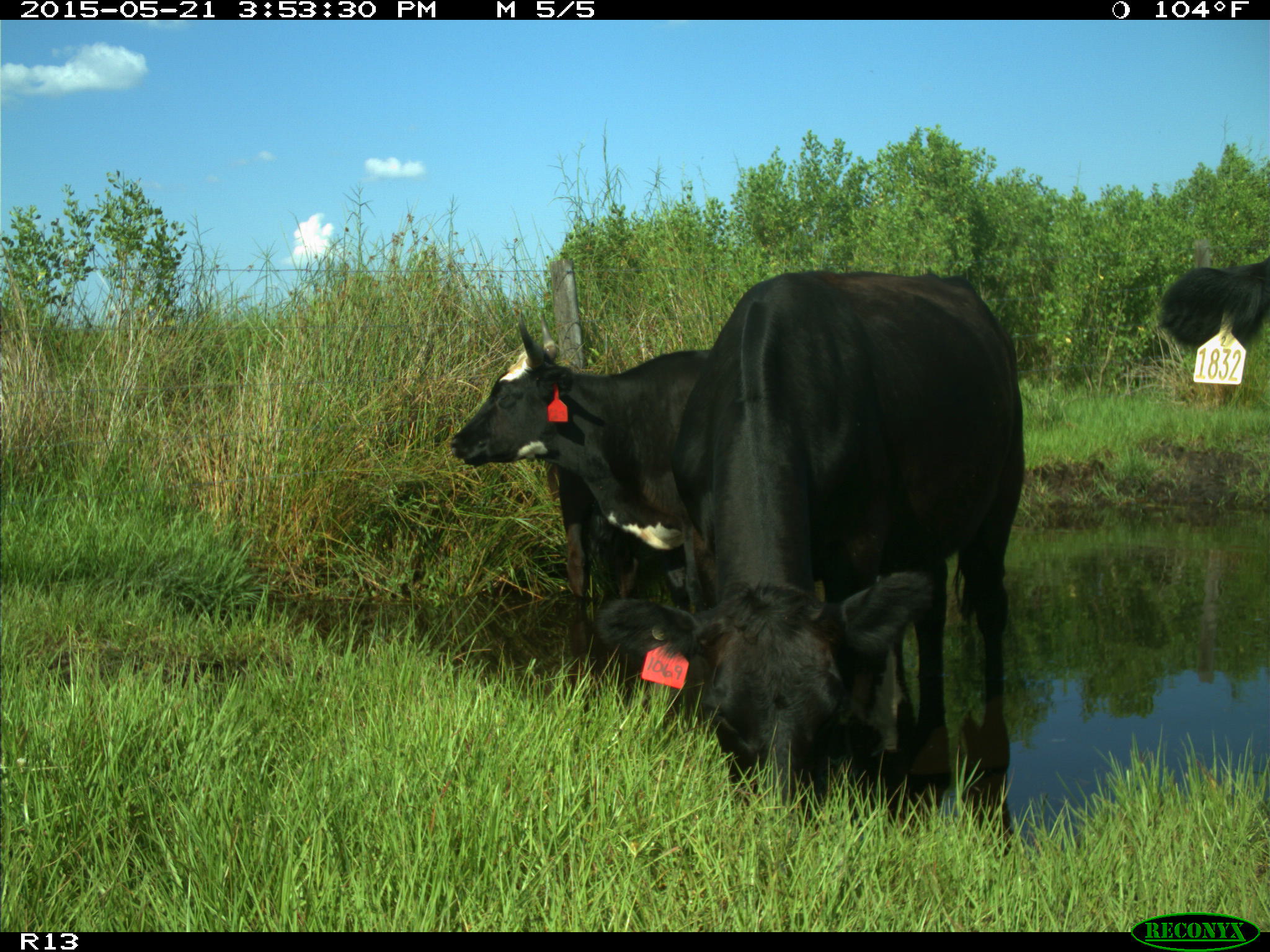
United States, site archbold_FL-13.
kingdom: Animalia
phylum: Chordata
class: Mammalia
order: Artiodactyla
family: Bovidae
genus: Bos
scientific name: Bos taurus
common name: domestic cow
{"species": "Bos taurus (domestic cow)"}